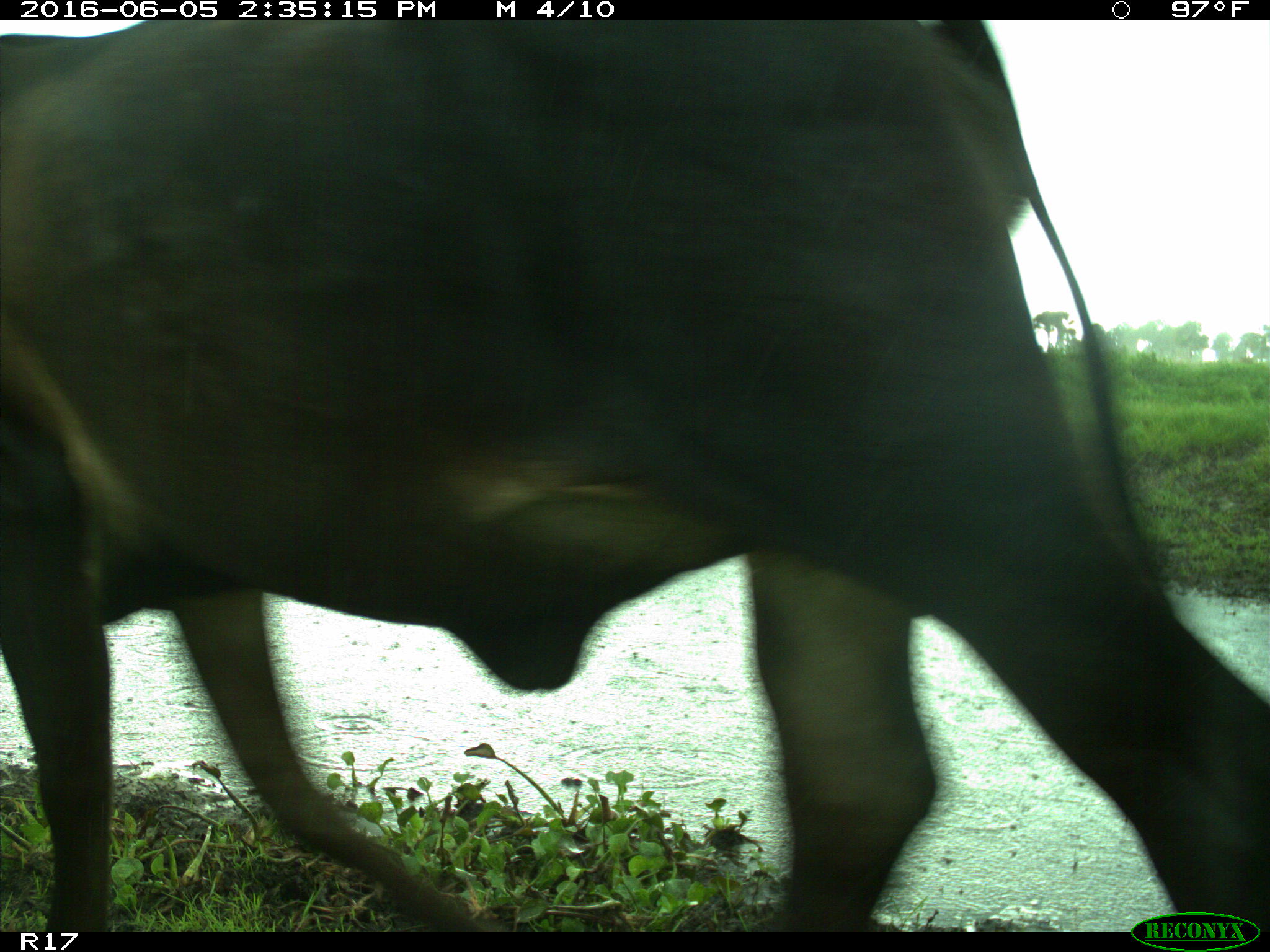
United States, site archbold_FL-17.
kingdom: Animalia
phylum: Chordata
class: Mammalia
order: Artiodactyla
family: Bovidae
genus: Bos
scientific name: Bos taurus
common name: domestic cow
Bos taurus (domestic cow).